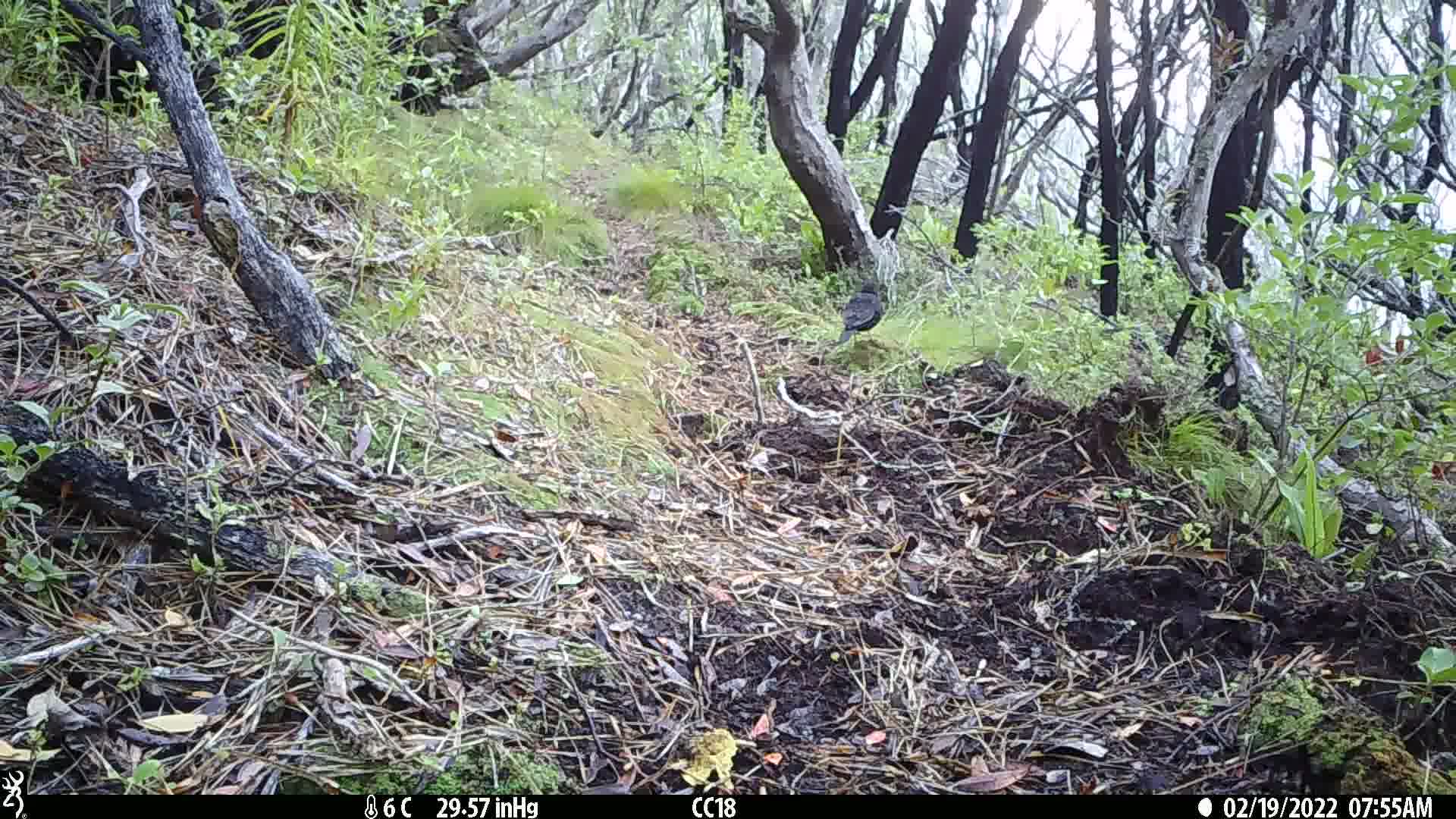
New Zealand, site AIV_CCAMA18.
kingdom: Animalia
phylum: Chordata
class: Aves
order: Passeriformes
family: Turdidae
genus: Turdus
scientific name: Turdus merula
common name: eurasian blackbird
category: blackbird